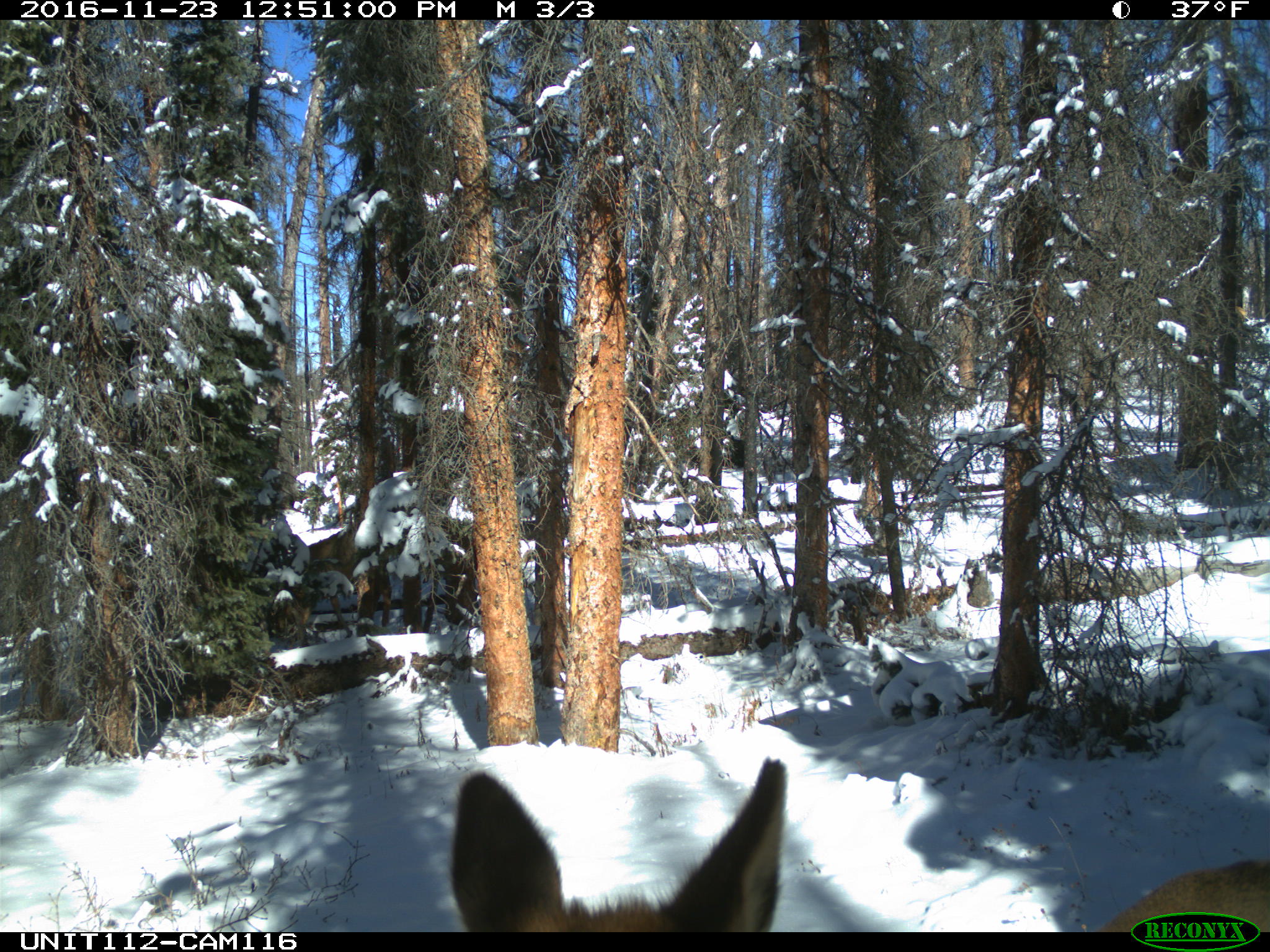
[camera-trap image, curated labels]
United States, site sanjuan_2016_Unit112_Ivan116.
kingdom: Animalia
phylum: Chordata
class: Mammalia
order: Artiodactyla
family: Cervidae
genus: Cervus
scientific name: Cervus elaphus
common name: red deer